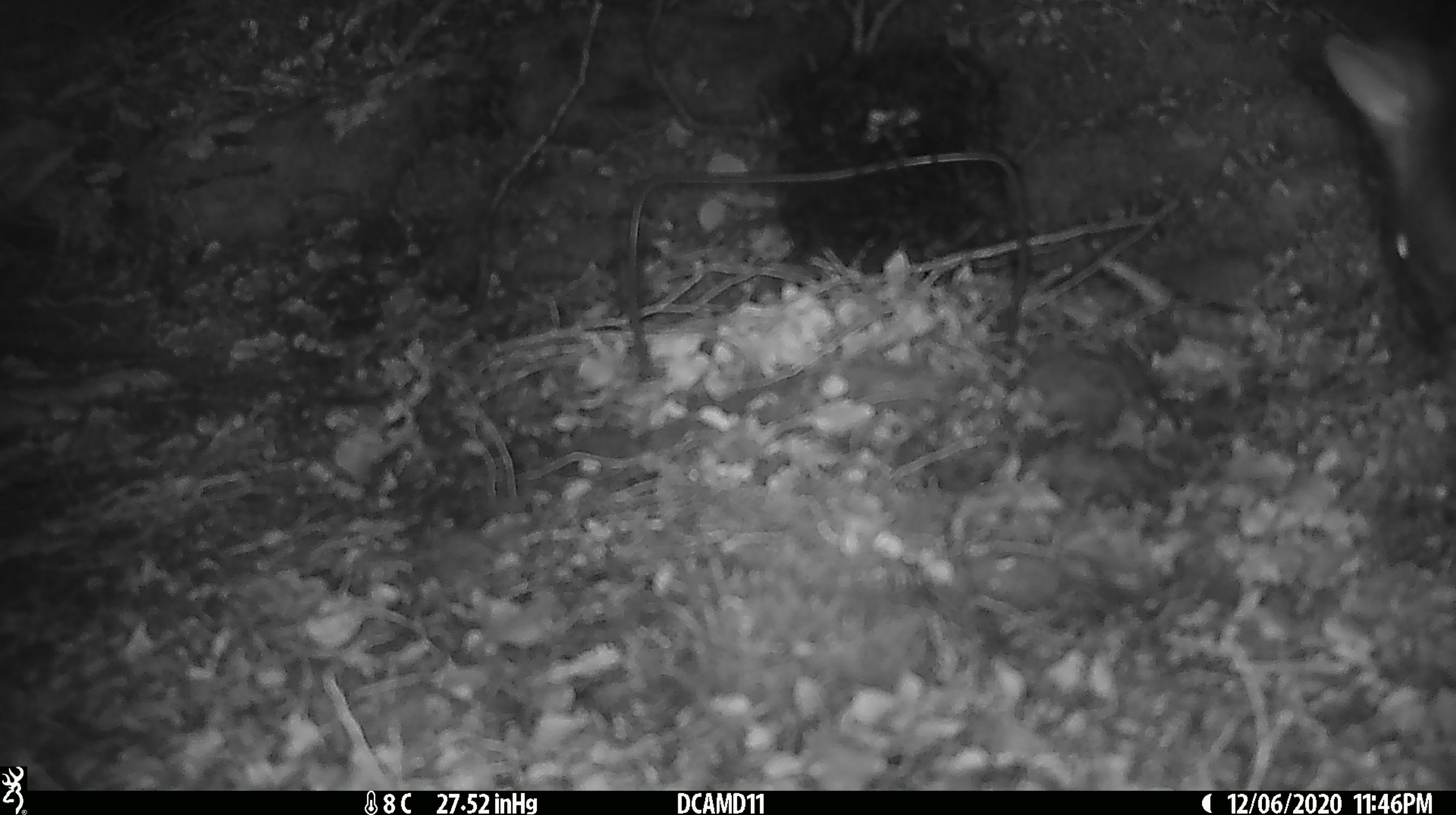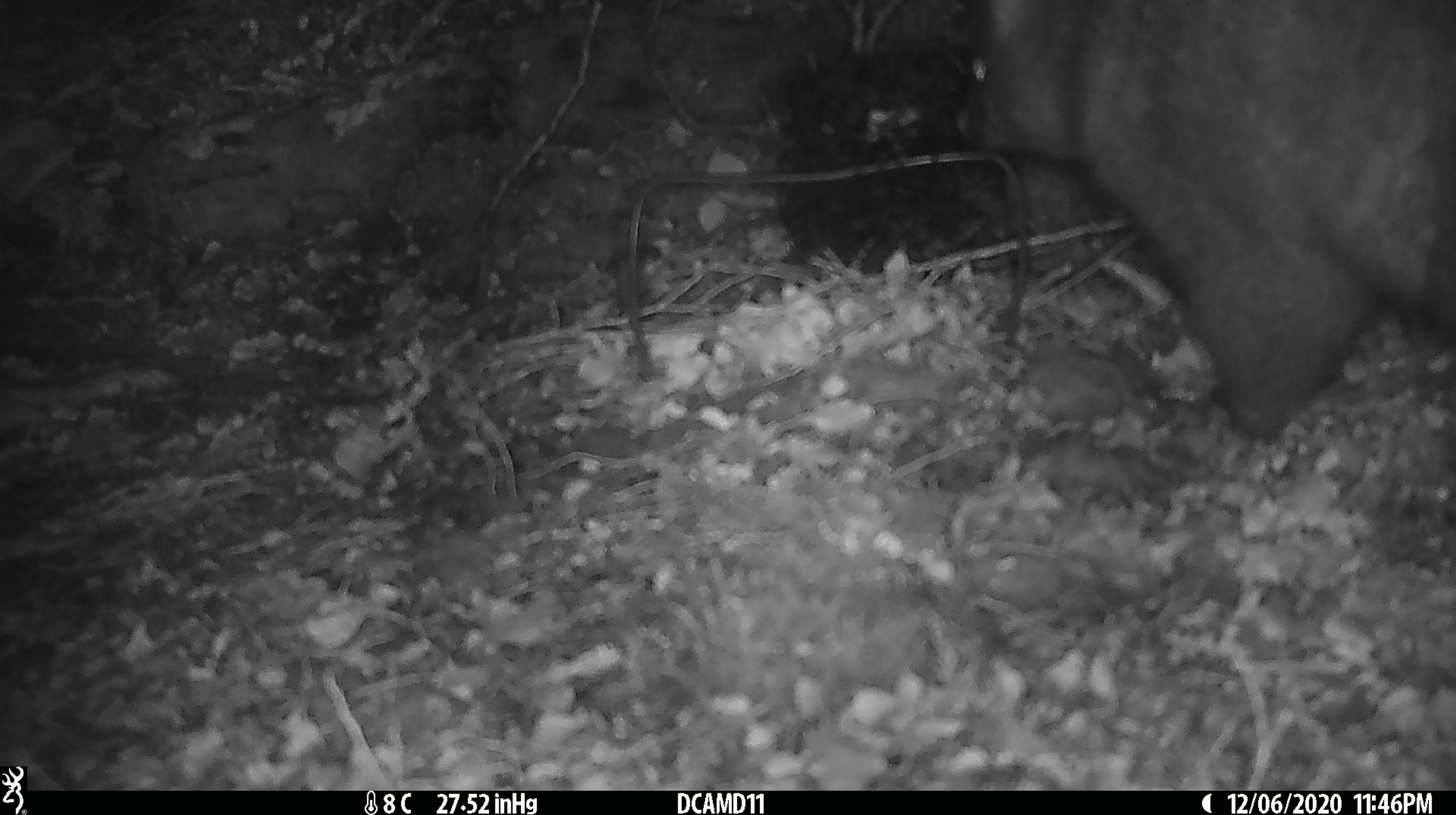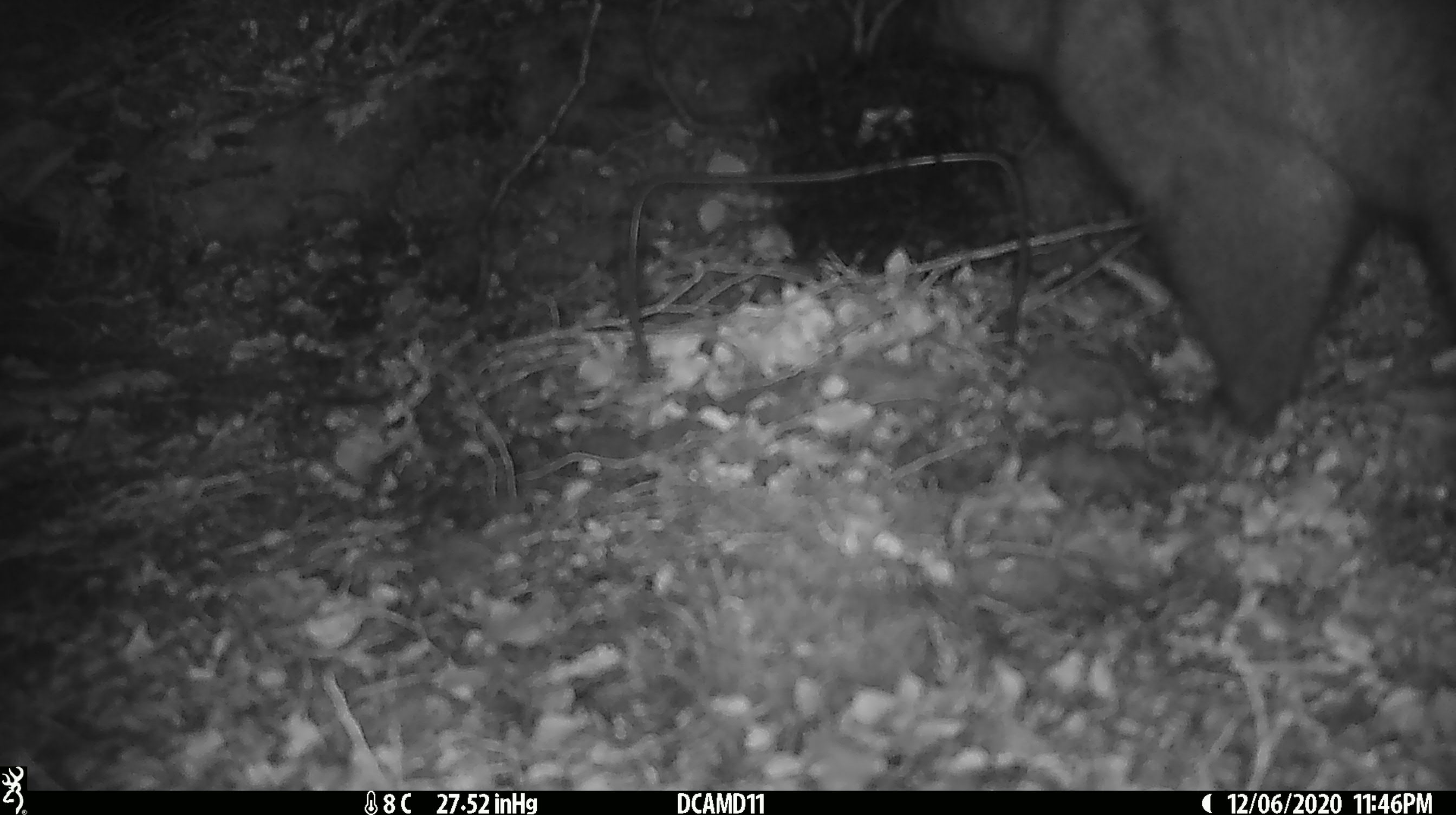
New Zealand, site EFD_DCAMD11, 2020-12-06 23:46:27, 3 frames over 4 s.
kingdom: Animalia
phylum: Chordata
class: Mammalia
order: Diprotodontia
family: Phalangeridae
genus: Trichosurus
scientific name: Trichosurus vulpecula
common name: common brushtail possum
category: possum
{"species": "possum (common brushtail possum) (Trichosurus vulpecula)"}